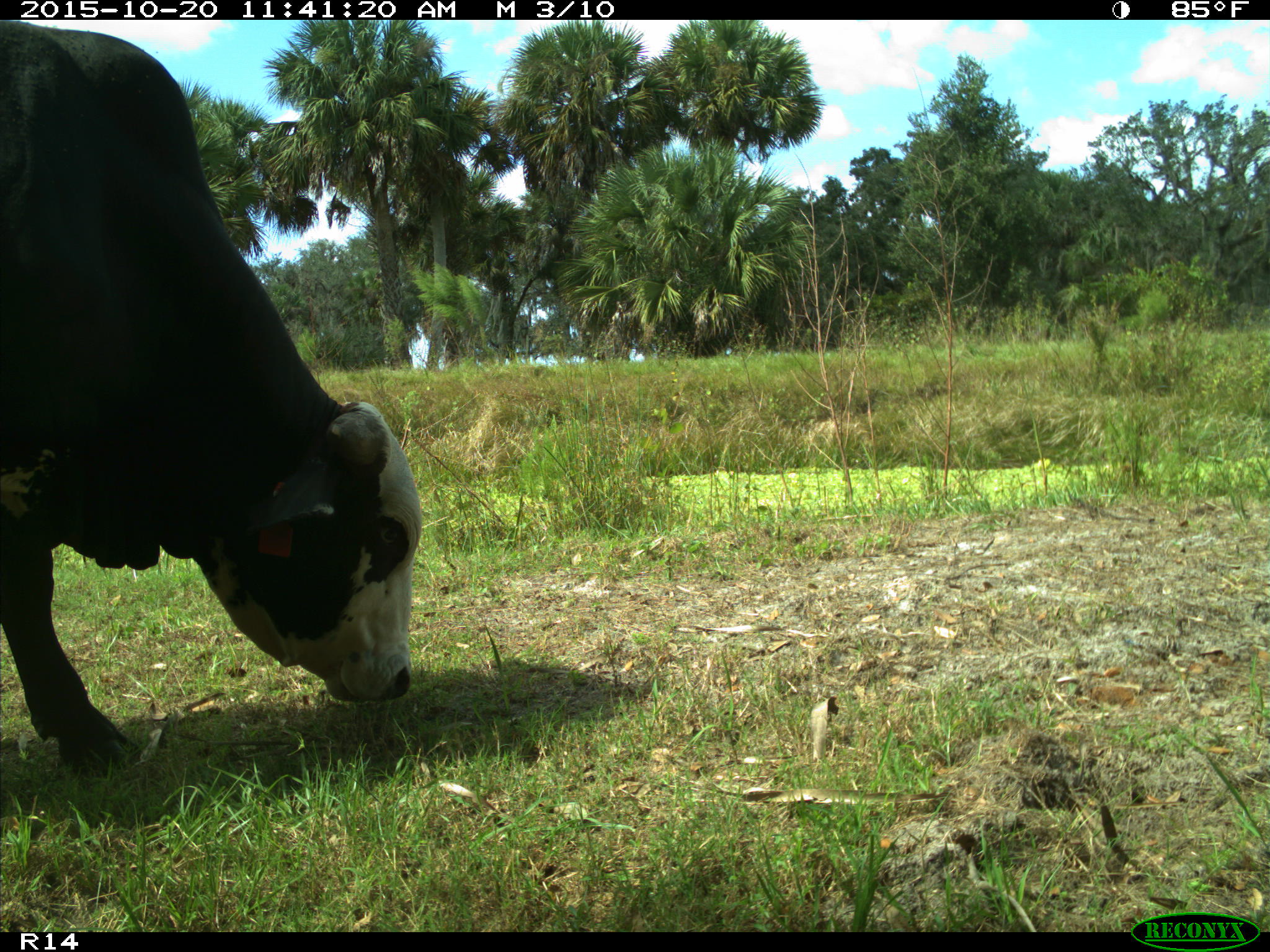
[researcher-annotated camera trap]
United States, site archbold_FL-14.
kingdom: Animalia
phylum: Chordata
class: Mammalia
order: Artiodactyla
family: Bovidae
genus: Bos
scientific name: Bos taurus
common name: domestic cow